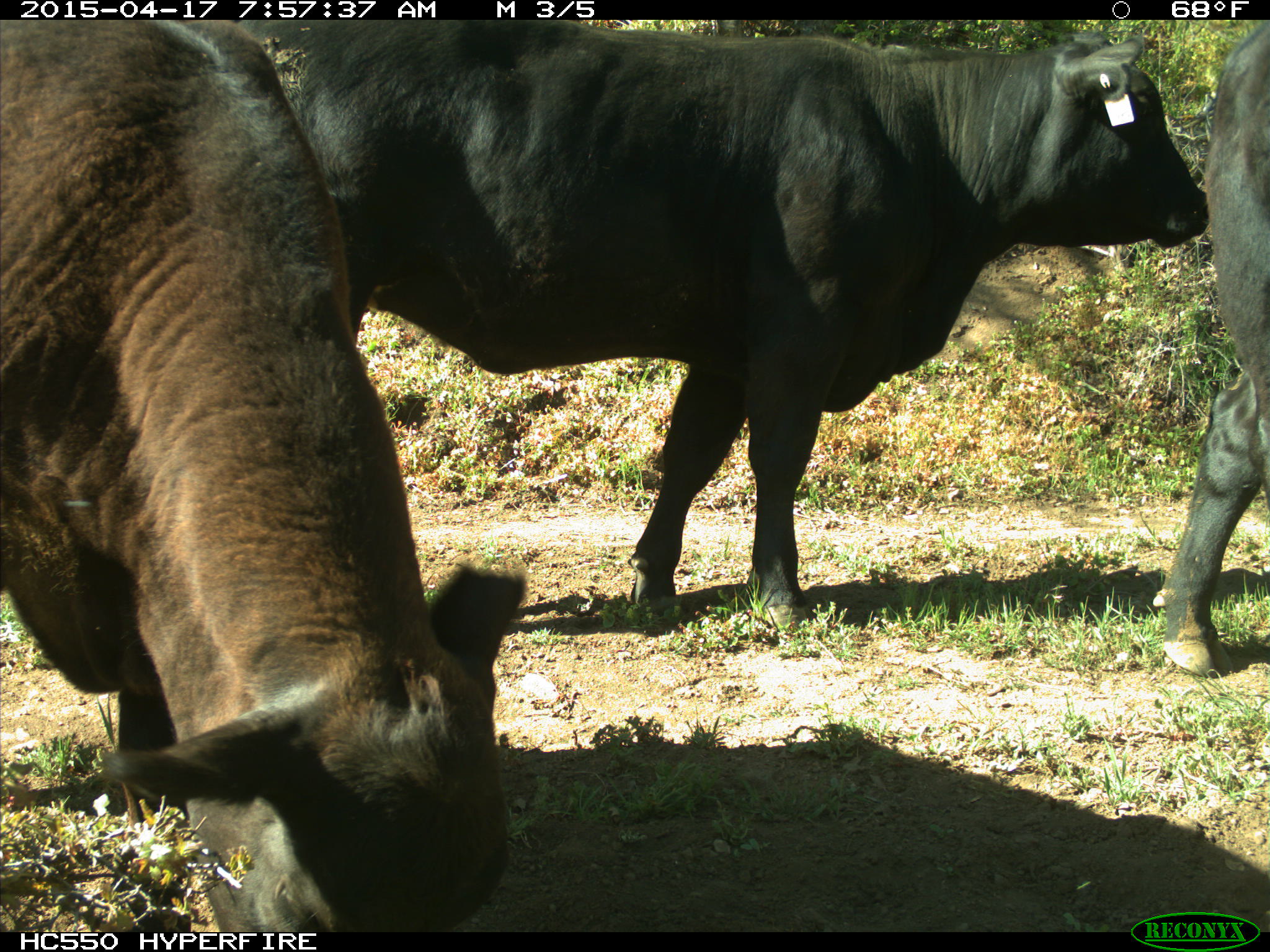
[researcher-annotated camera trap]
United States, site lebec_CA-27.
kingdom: Animalia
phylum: Chordata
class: Mammalia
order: Artiodactyla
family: Bovidae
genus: Bos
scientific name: Bos taurus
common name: domestic cow